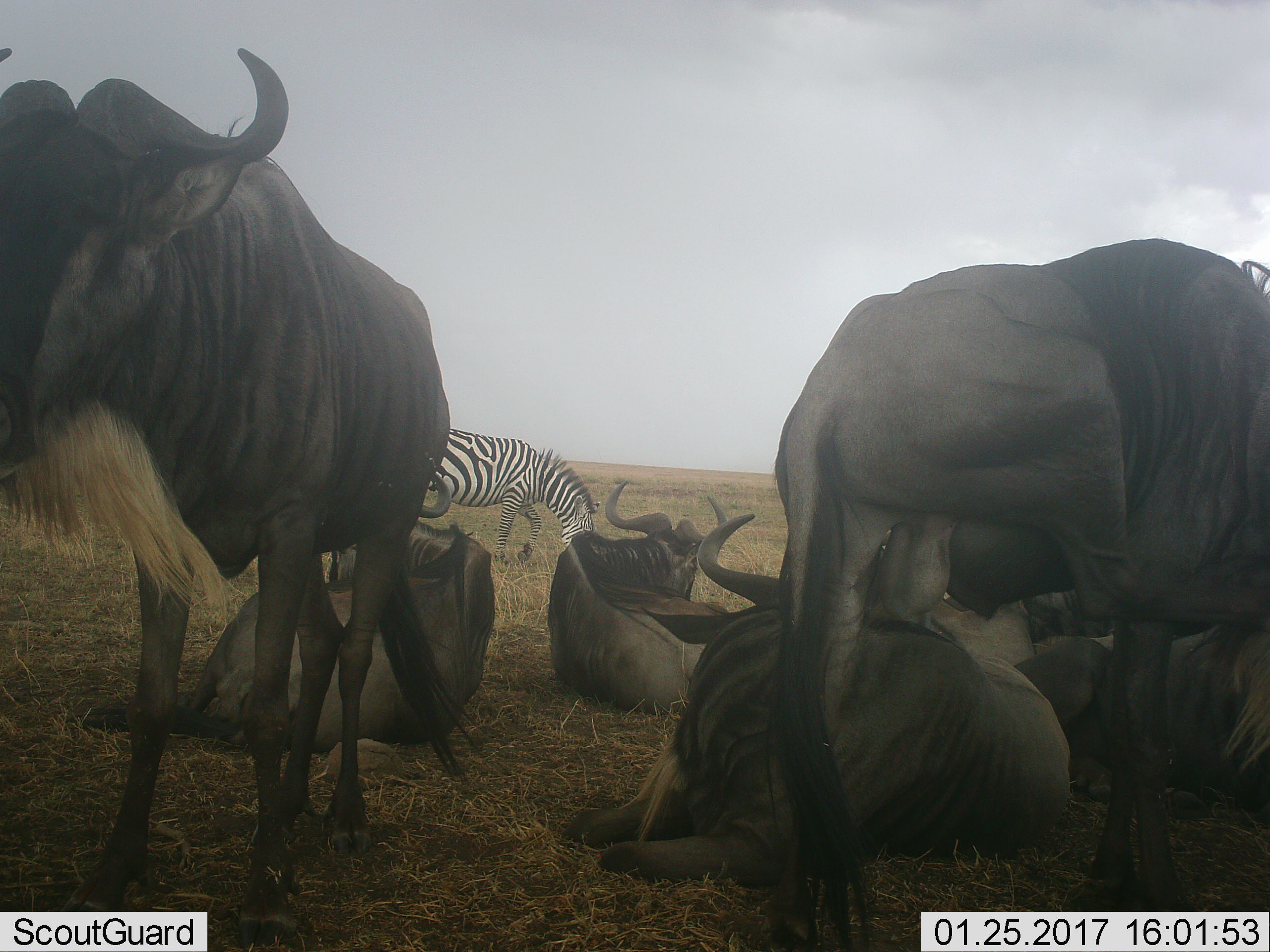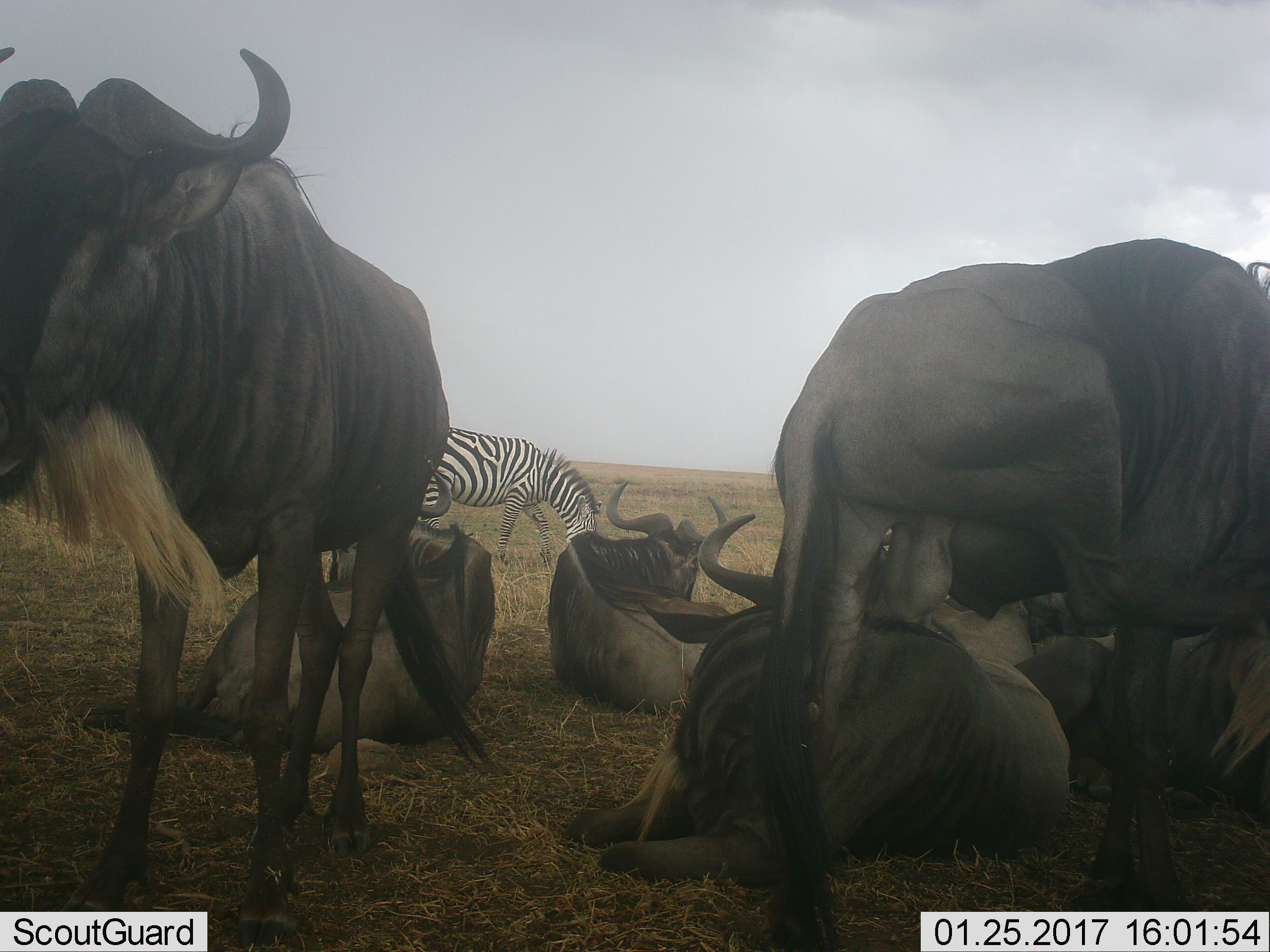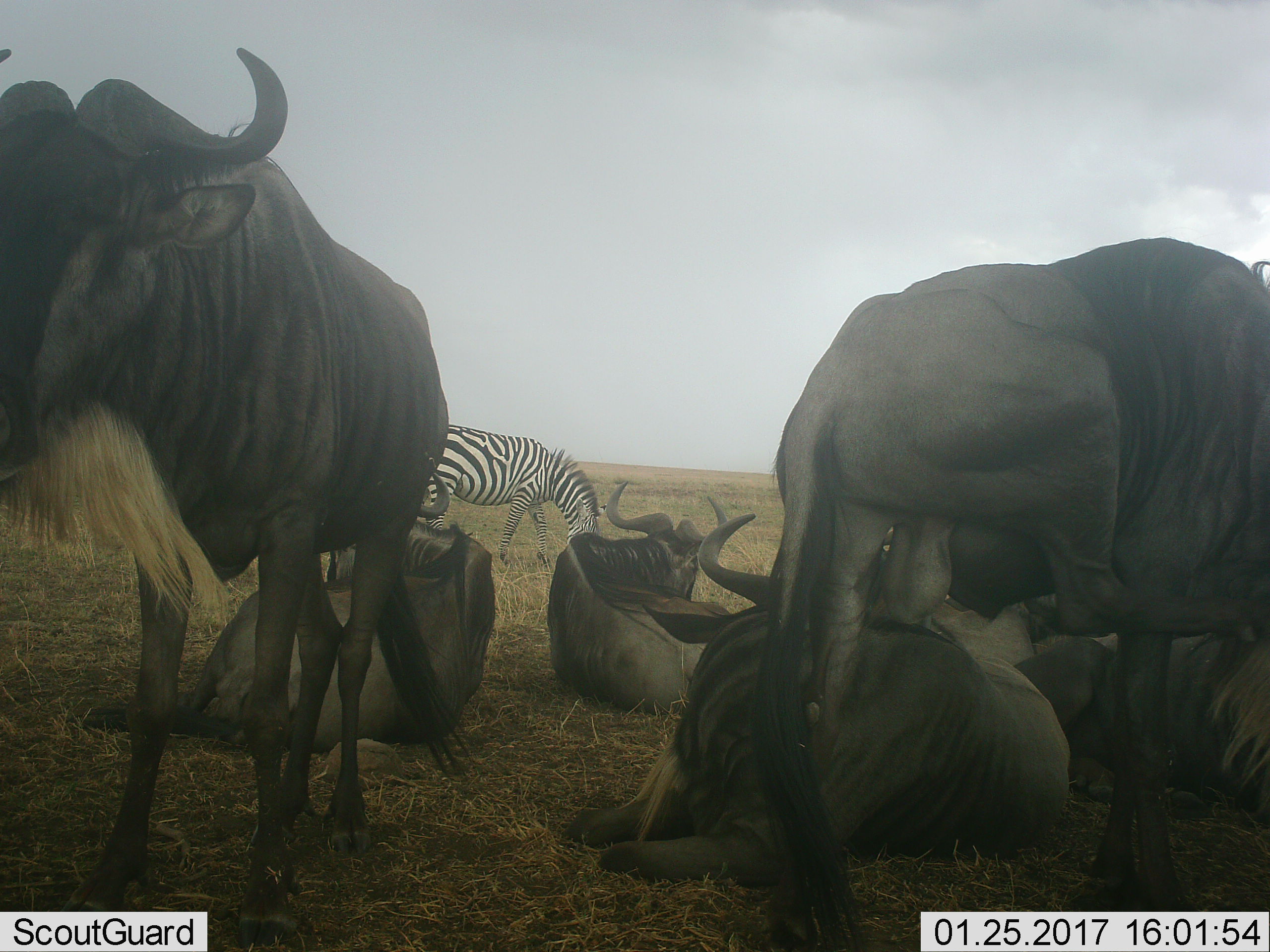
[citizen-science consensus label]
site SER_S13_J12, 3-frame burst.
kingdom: Animalia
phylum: Chordata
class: Mammalia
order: Artiodactyla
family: Bovidae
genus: Connochaetes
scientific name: Connochaetes taurinus taurinus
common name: blue wildebeest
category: wildebeestblue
Wildebeestblue (blue wildebeest) (Connochaetes taurinus taurinus), count 7. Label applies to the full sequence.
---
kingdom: Animalia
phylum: Chordata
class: Mammalia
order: Perissodactyla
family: Equidae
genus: Equus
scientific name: Equus quagga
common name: plains zebra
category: zebraplains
Zebraplains (plains zebra) (Equus quagga), count 1. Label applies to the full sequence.